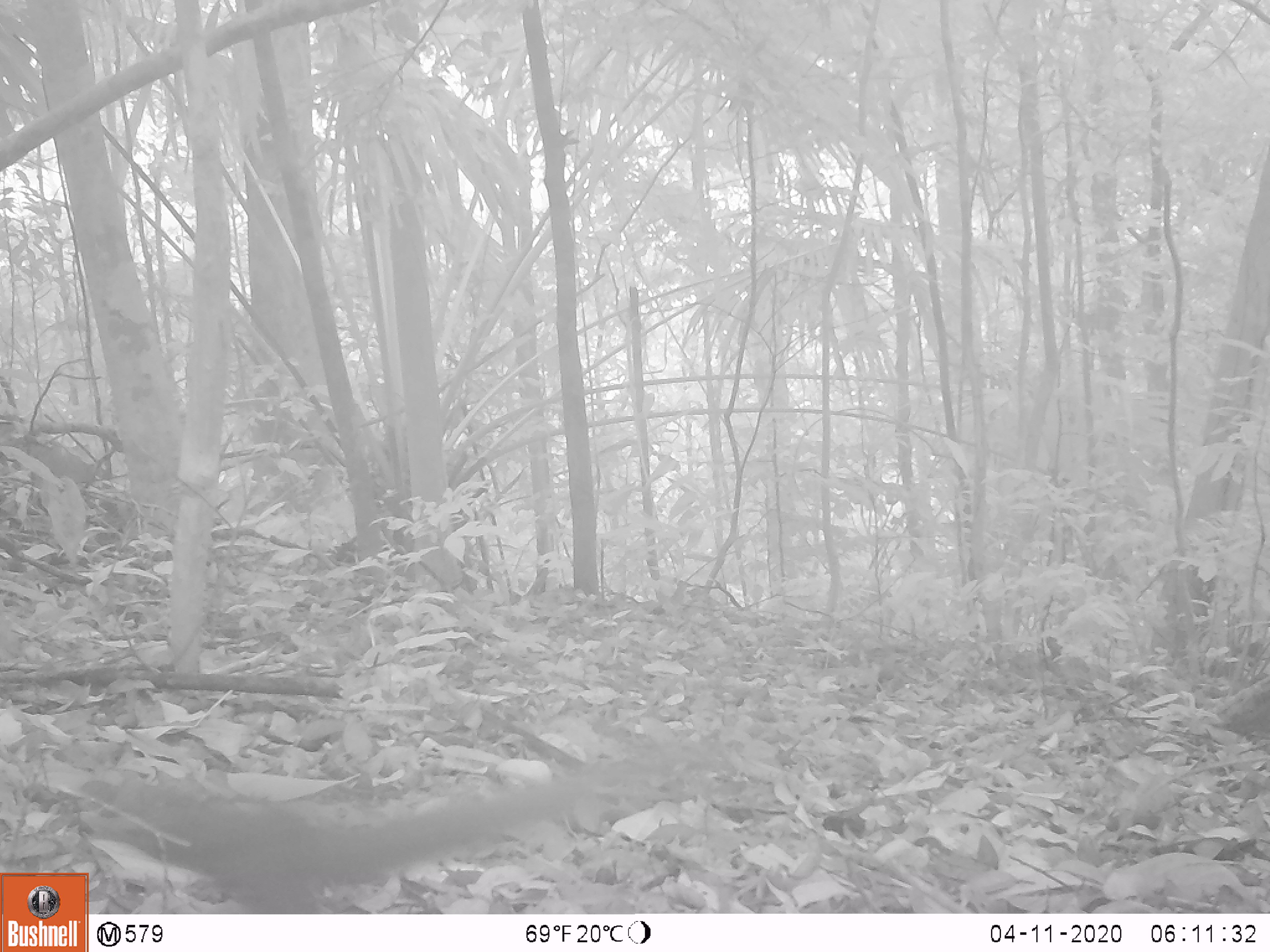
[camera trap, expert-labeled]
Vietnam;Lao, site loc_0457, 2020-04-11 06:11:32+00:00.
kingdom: Animalia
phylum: Chordata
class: Mammalia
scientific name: Mammalia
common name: mammal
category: unidentified small mammal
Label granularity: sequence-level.